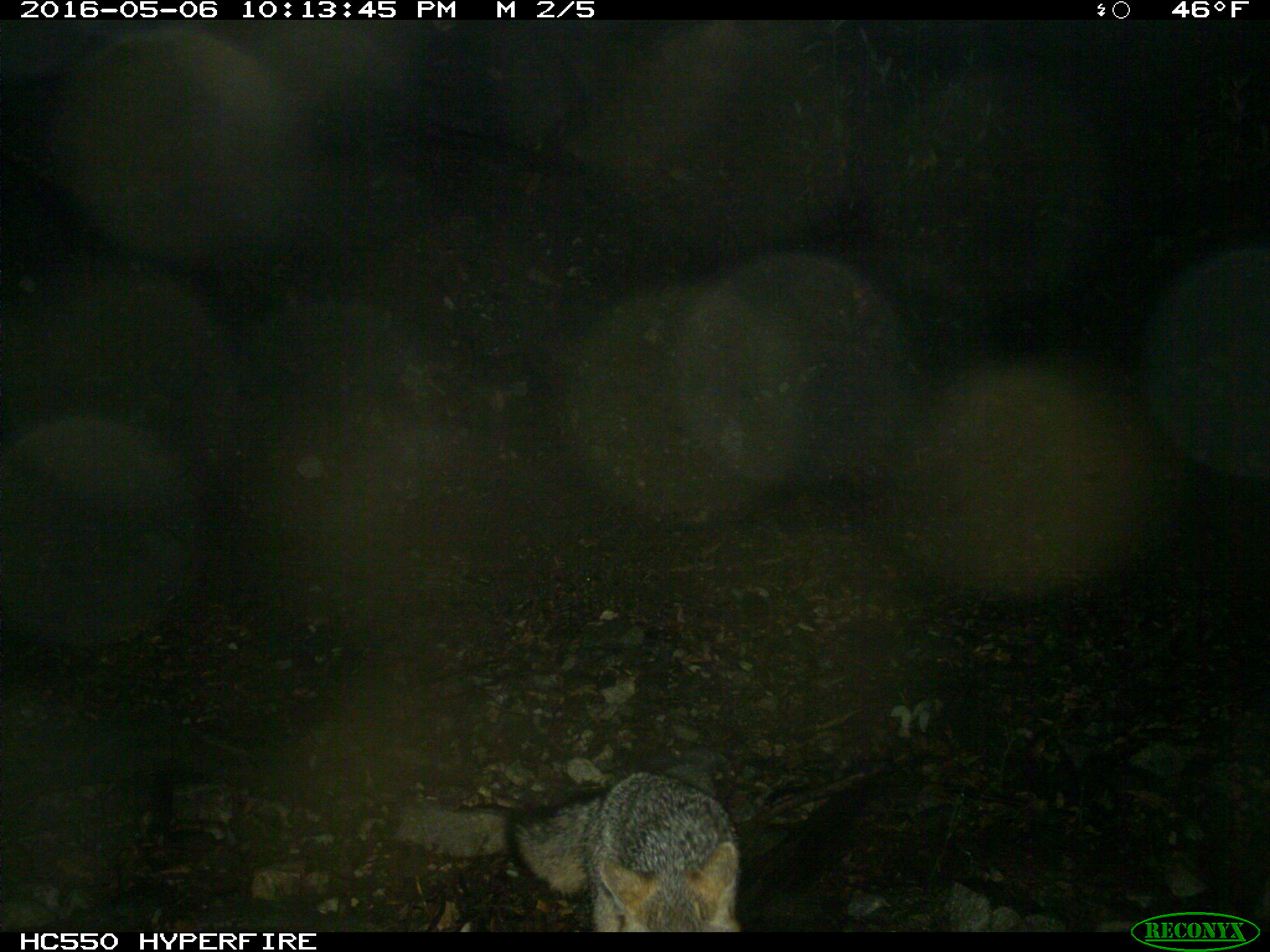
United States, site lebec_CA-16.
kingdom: Animalia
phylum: Chordata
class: Mammalia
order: Carnivora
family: Canidae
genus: Urocyon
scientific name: Urocyon cinereoargenteus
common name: gray fox